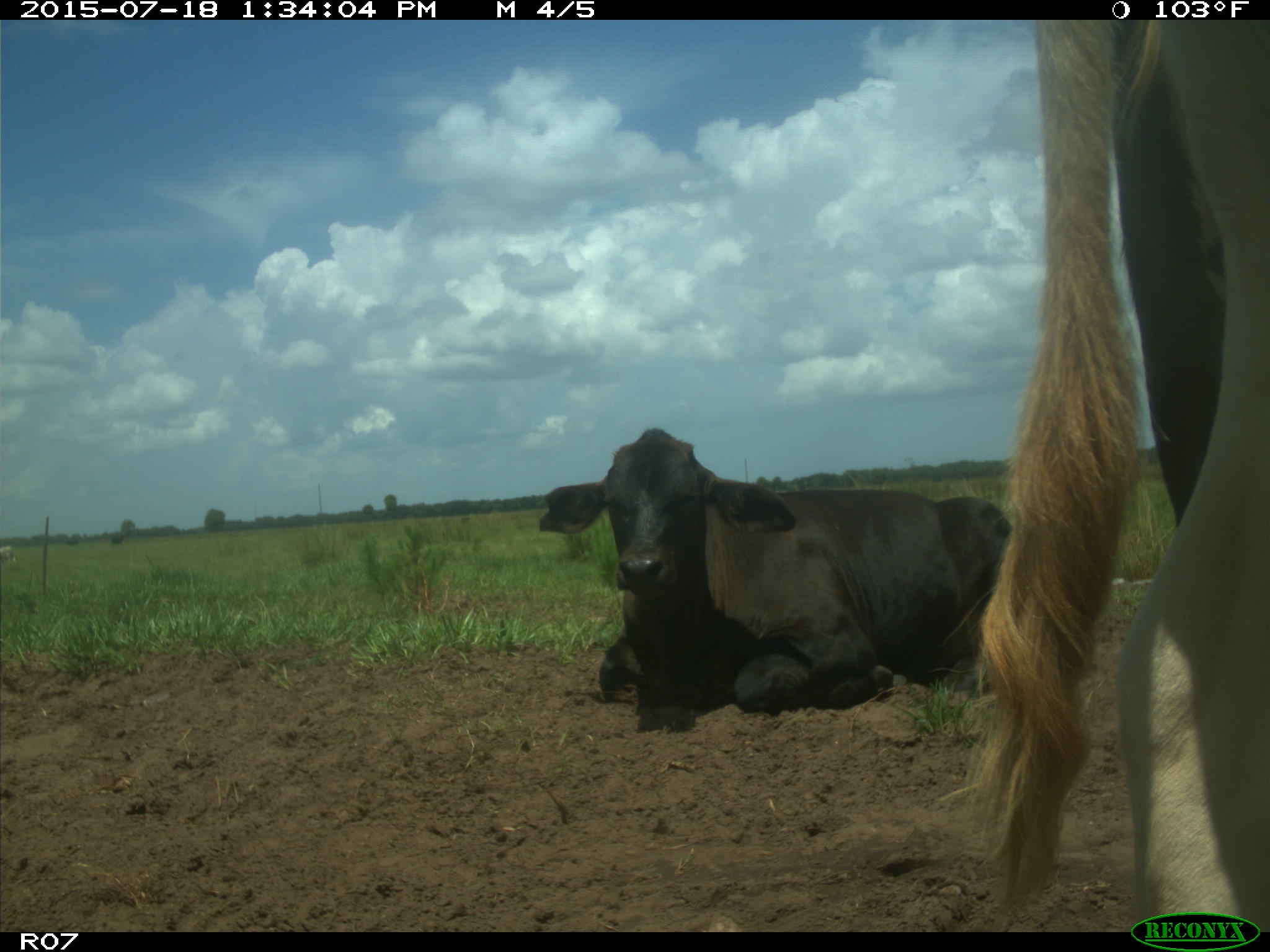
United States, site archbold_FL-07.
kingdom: Animalia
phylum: Chordata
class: Mammalia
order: Artiodactyla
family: Bovidae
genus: Bos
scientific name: Bos taurus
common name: domestic cow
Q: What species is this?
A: Bos taurus (domestic cow).